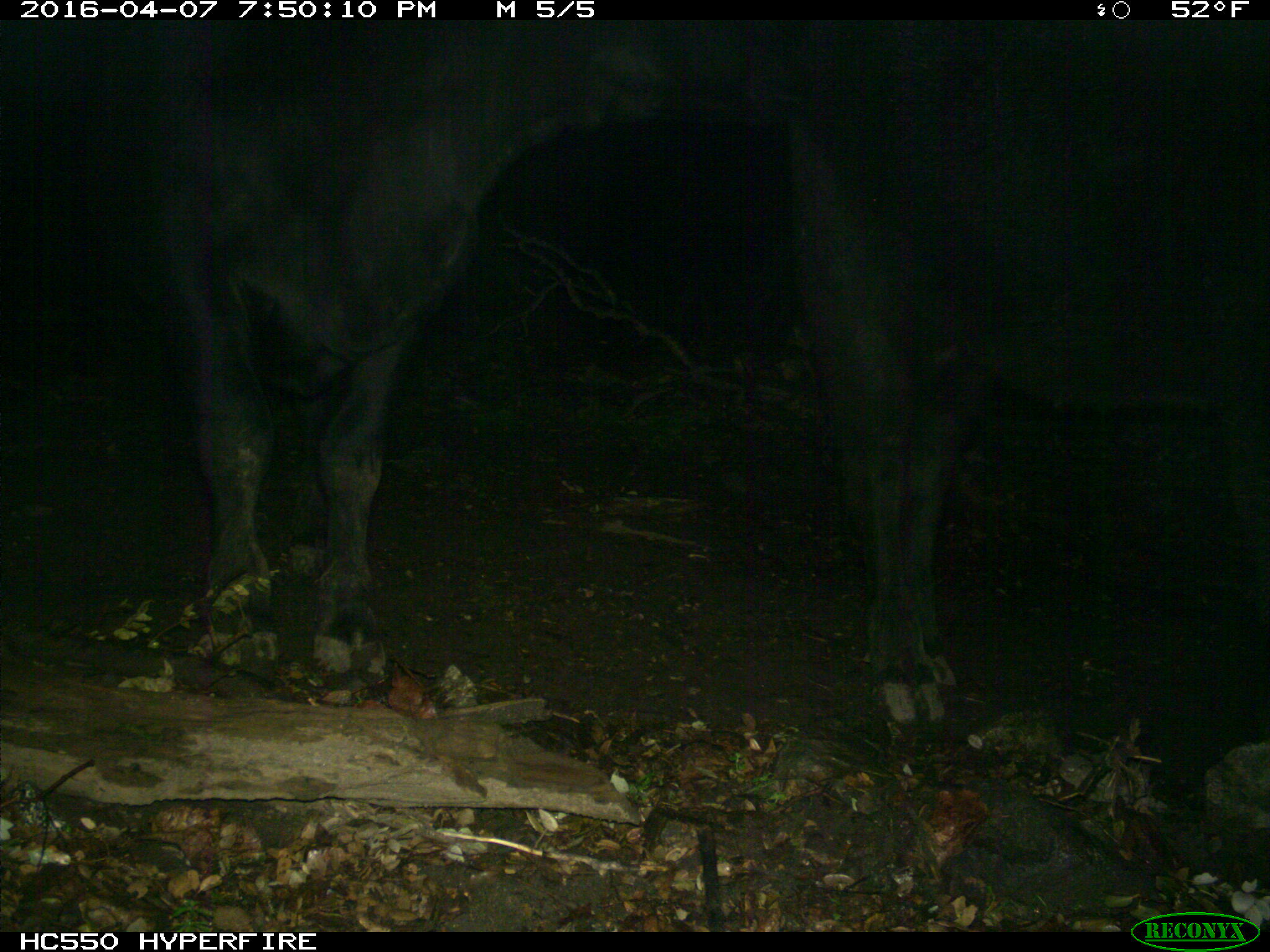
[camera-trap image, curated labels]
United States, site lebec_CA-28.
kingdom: Animalia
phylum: Chordata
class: Mammalia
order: Artiodactyla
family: Bovidae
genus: Bos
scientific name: Bos taurus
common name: domestic cow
Bos taurus (domestic cow).